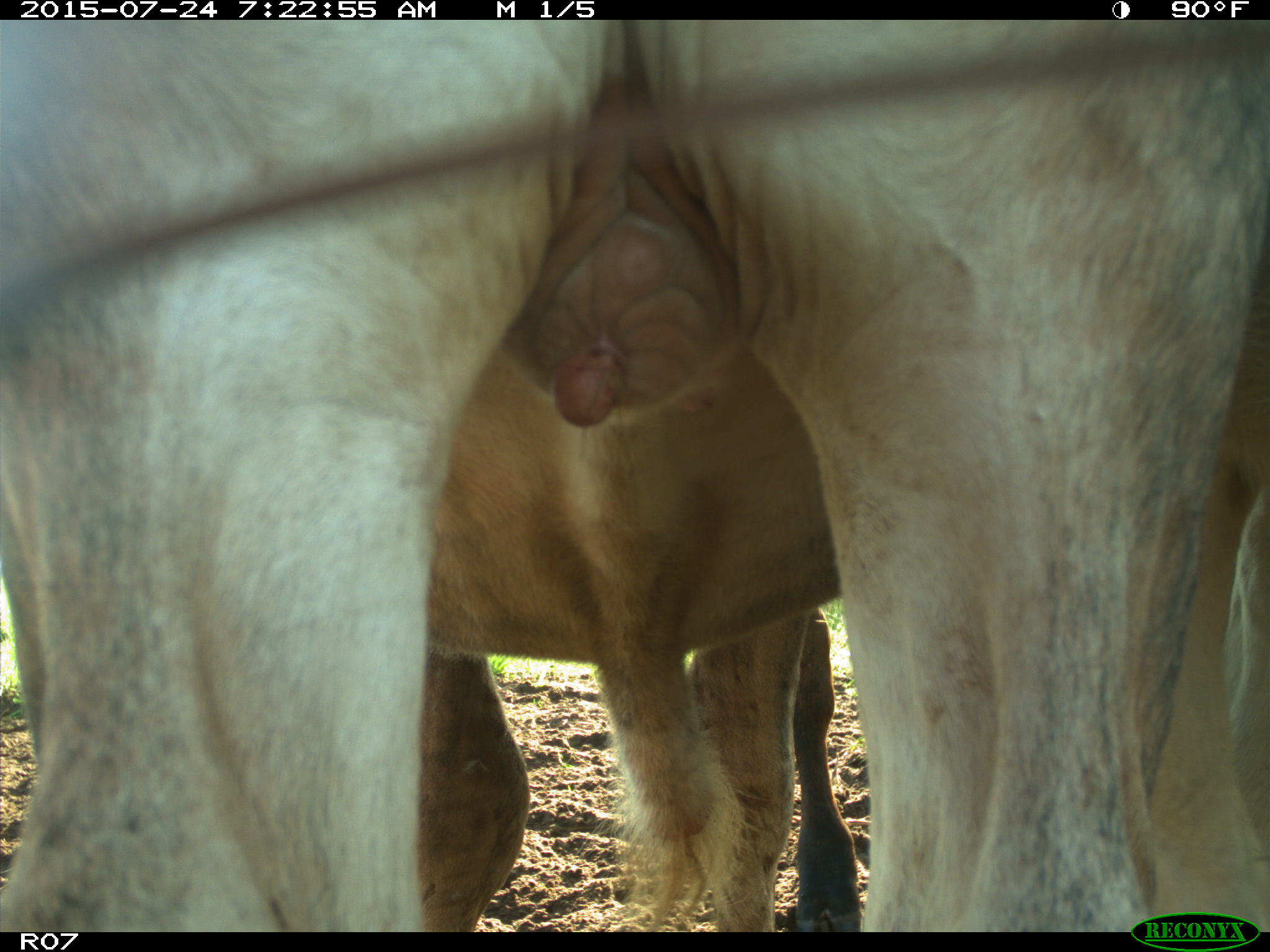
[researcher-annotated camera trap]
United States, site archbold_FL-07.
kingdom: Animalia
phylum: Chordata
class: Mammalia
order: Artiodactyla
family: Bovidae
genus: Bos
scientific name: Bos taurus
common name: domestic cow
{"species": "Bos taurus (domestic cow)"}